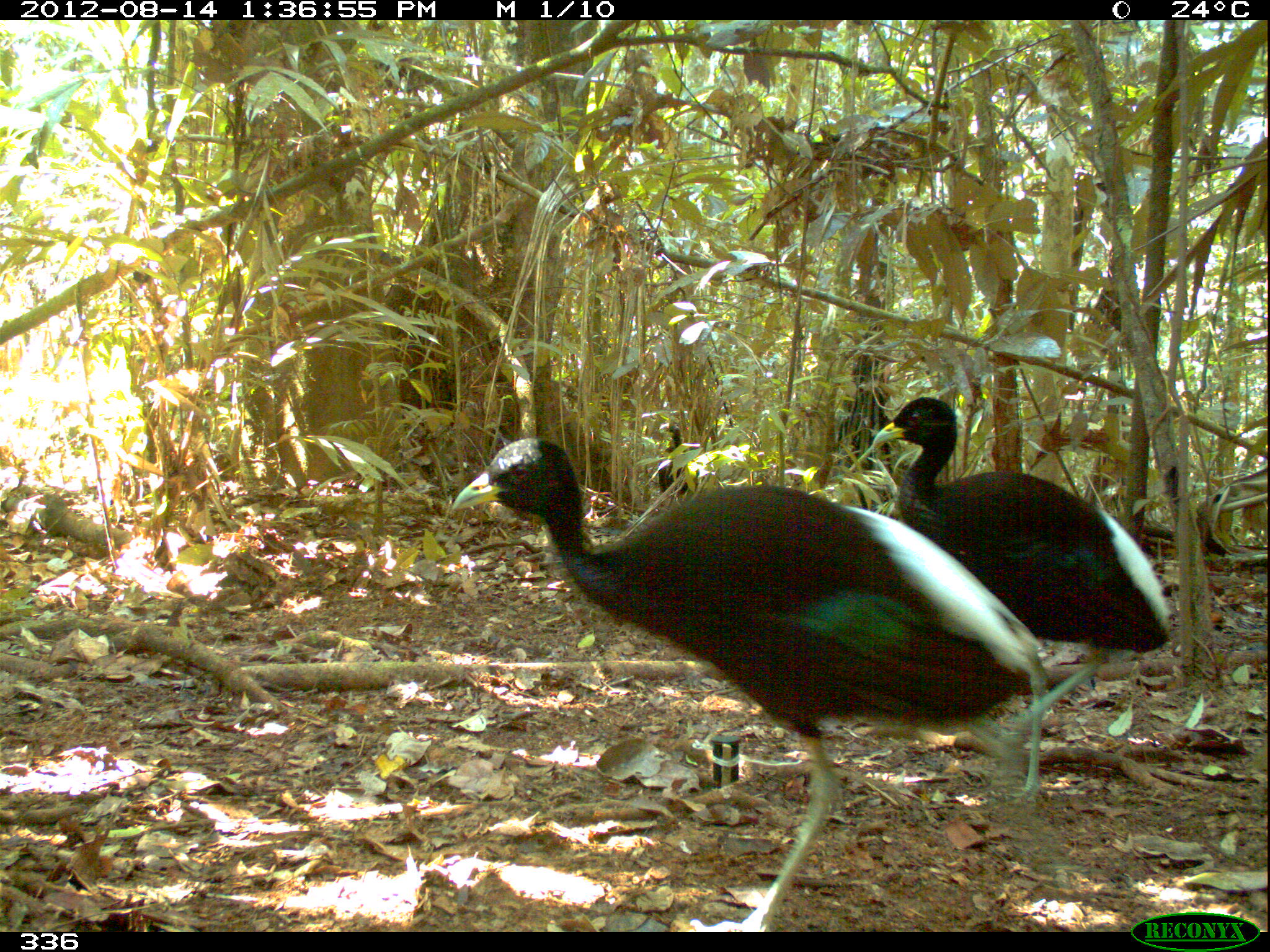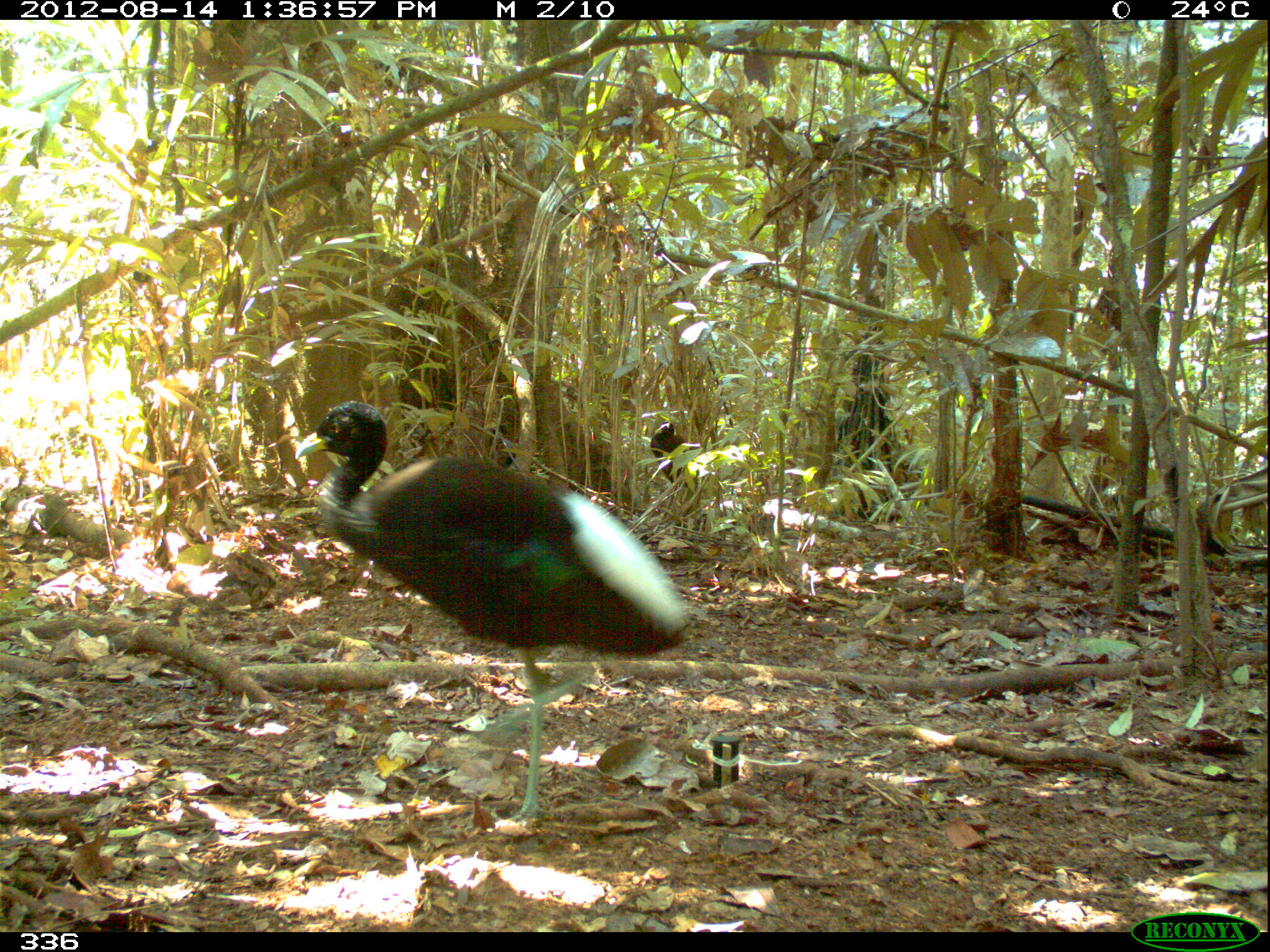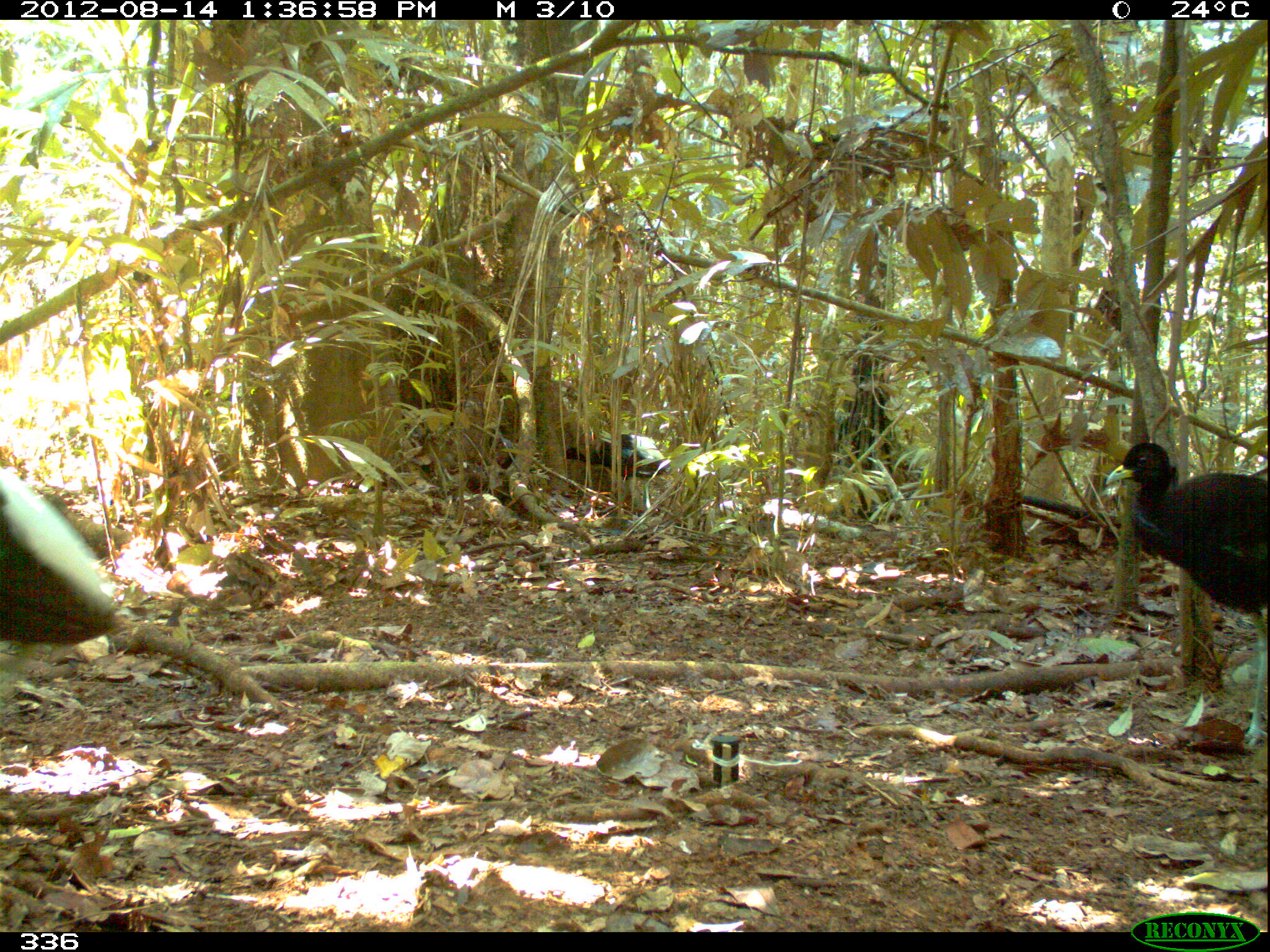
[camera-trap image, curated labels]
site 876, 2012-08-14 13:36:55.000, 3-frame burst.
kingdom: Animalia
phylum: Chordata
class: Aves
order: Gruiformes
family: Psophiidae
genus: Psophia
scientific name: Psophia leucoptera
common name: pale-winged trumpeter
Psophia leucoptera (pale-winged trumpeter).